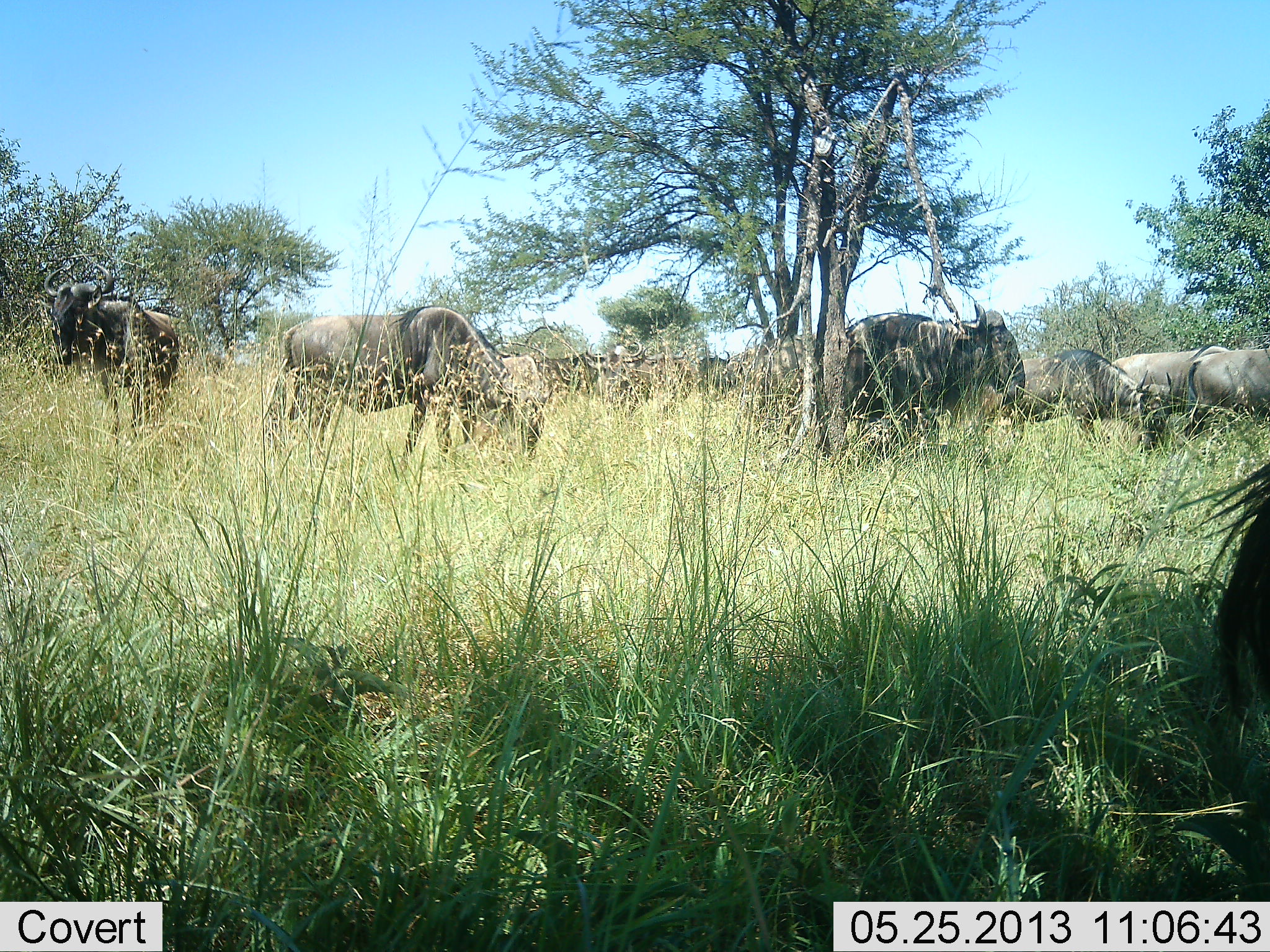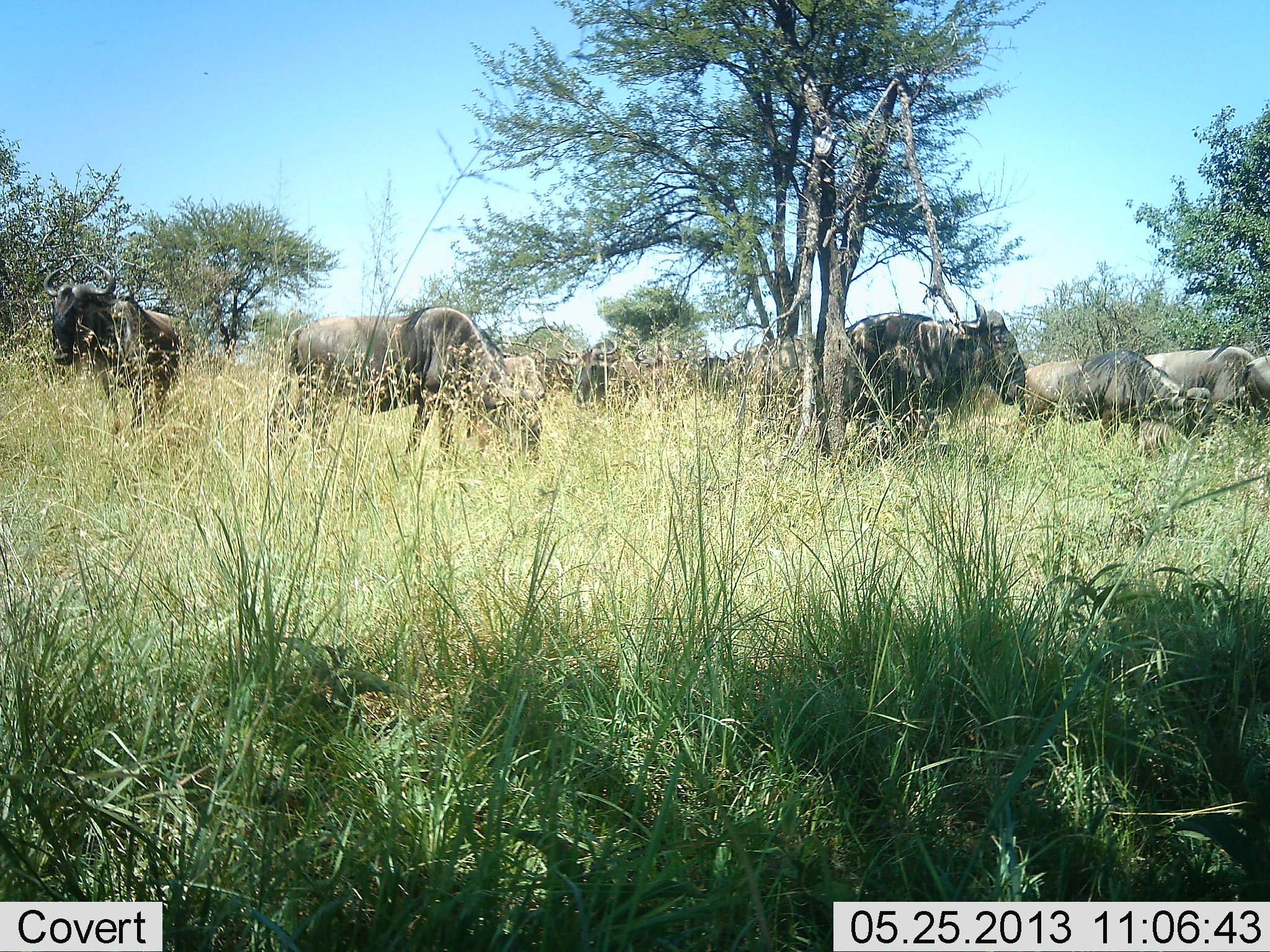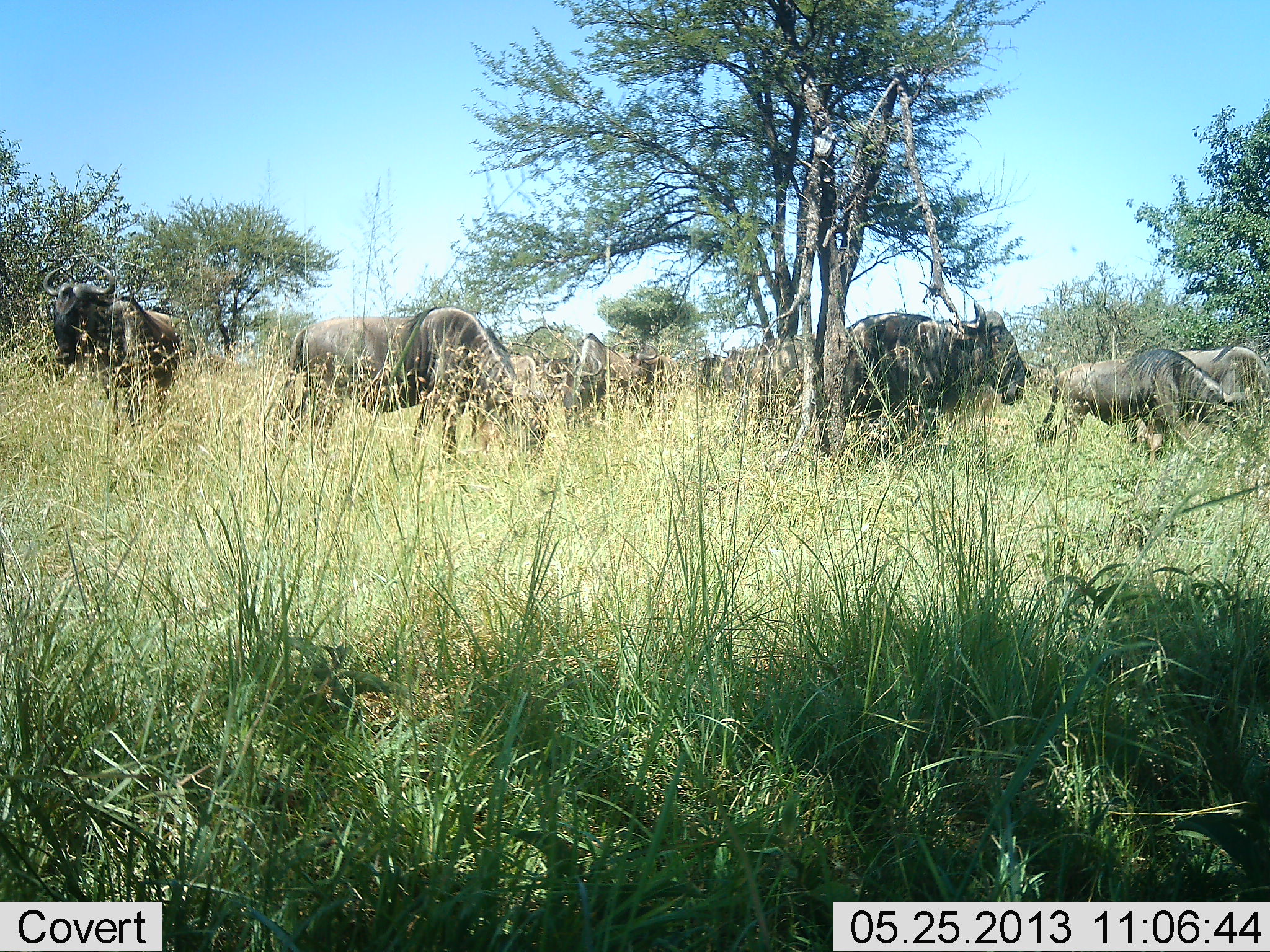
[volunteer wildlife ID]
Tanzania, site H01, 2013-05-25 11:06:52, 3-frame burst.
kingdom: Animalia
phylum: Chordata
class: Mammalia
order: Artiodactyla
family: Bovidae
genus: Connochaetes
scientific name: Connochaetes taurinus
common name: blue wildebeest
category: wildebeest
Wildebeest (blue wildebeest) (Connochaetes taurinus), count 11-50. Behavior (volunteer vote fractions): standing 70%, resting 0%, moving 90%, interacting 0%. Young present (vote fraction): 0%. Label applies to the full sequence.